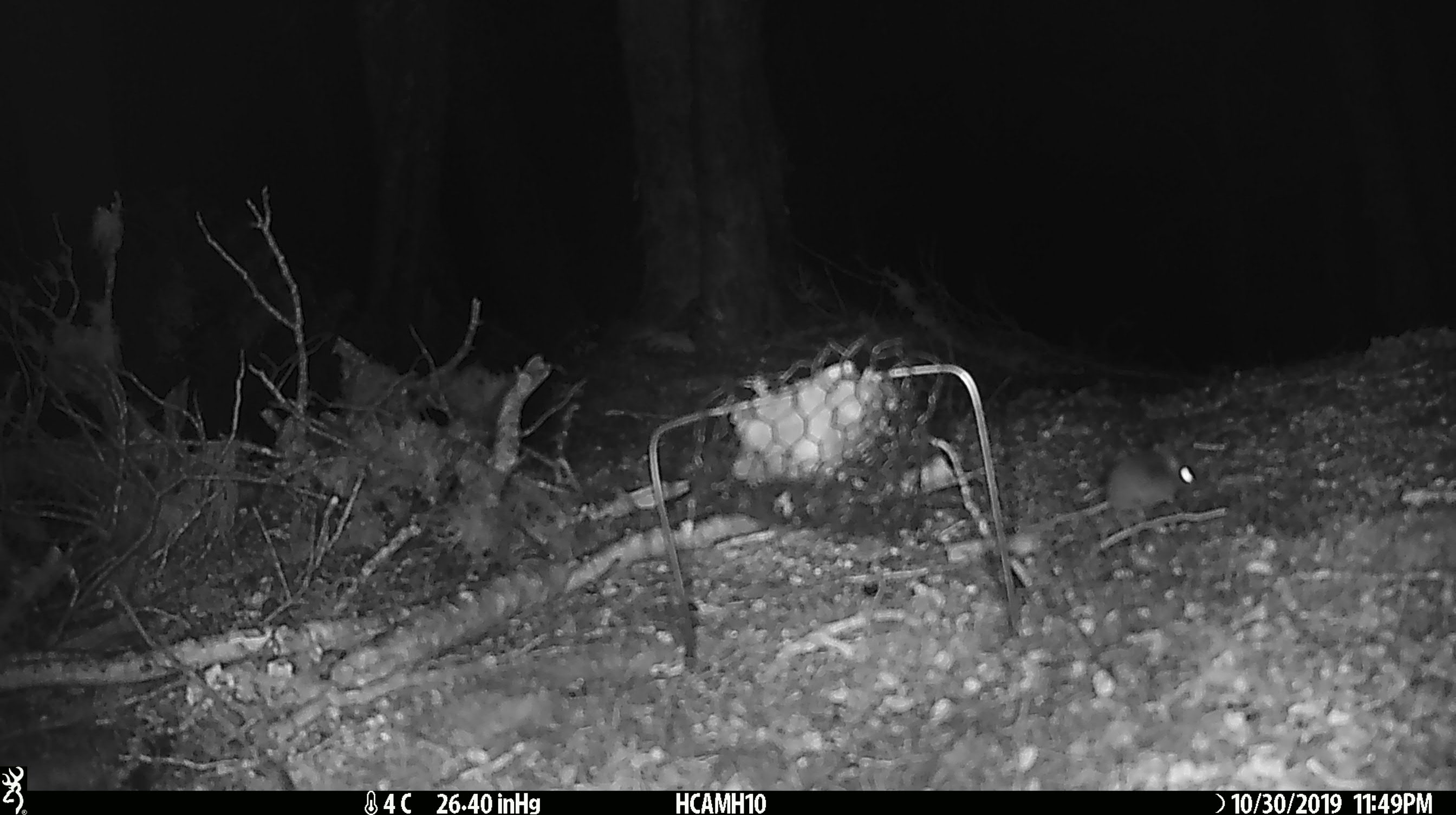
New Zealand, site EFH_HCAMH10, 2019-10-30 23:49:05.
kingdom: Animalia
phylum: Chordata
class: Mammalia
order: Rodentia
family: Muridae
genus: Mus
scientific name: Mus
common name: mouse